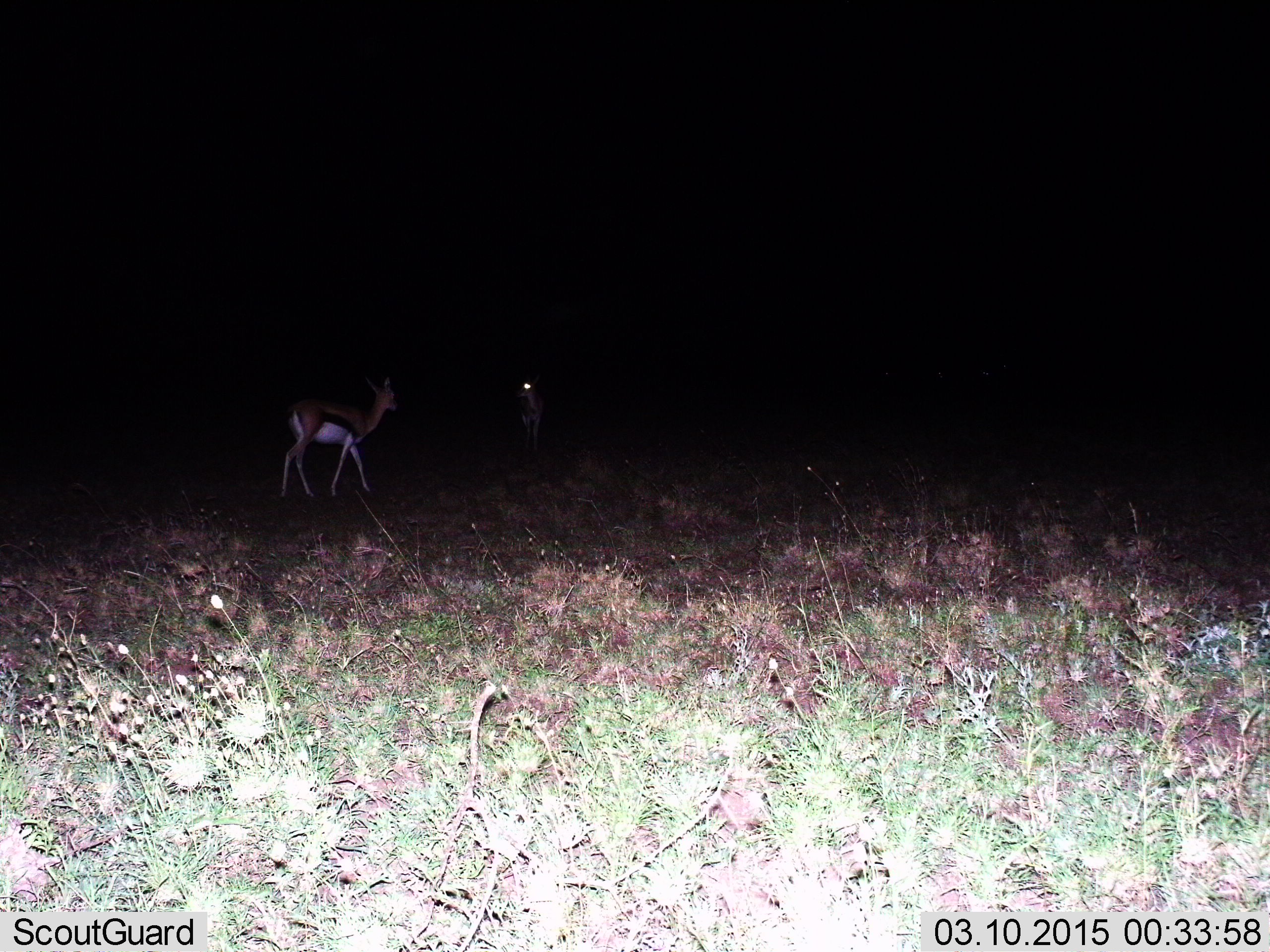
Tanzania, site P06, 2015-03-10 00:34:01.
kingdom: Animalia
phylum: Chordata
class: Mammalia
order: Artiodactyla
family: Bovidae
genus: Eudorcas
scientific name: Eudorcas thomsonii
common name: thomson's gazelle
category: gazellethomsons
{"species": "gazellethomsons (thomson's gazelle) (Eudorcas thomsonii)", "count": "2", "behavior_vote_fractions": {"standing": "50%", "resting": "10%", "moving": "50%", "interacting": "0%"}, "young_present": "0%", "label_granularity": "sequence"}